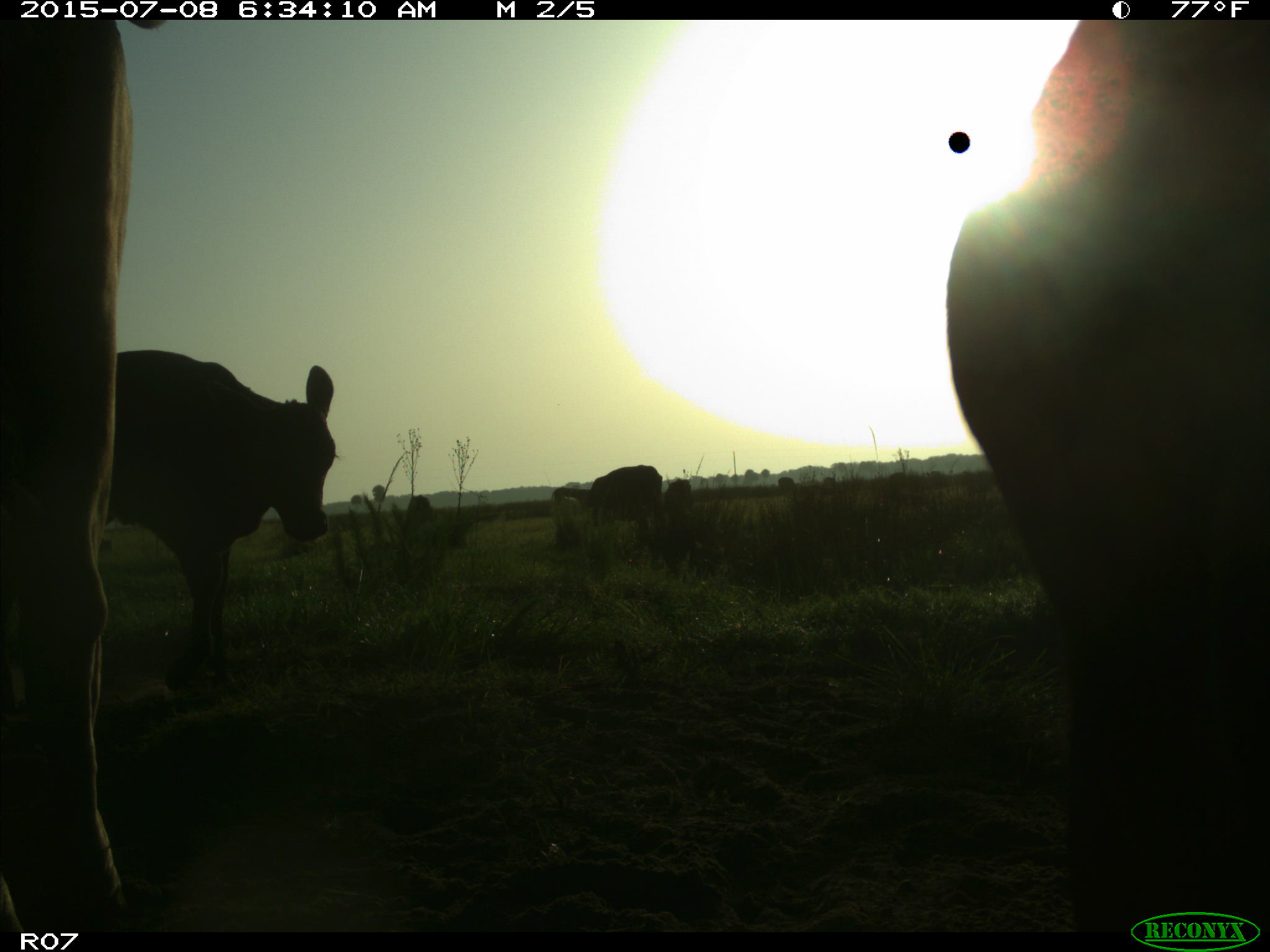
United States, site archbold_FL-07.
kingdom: Animalia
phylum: Chordata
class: Mammalia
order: Artiodactyla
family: Bovidae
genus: Bos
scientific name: Bos taurus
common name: domestic cow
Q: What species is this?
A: Bos taurus (domestic cow).